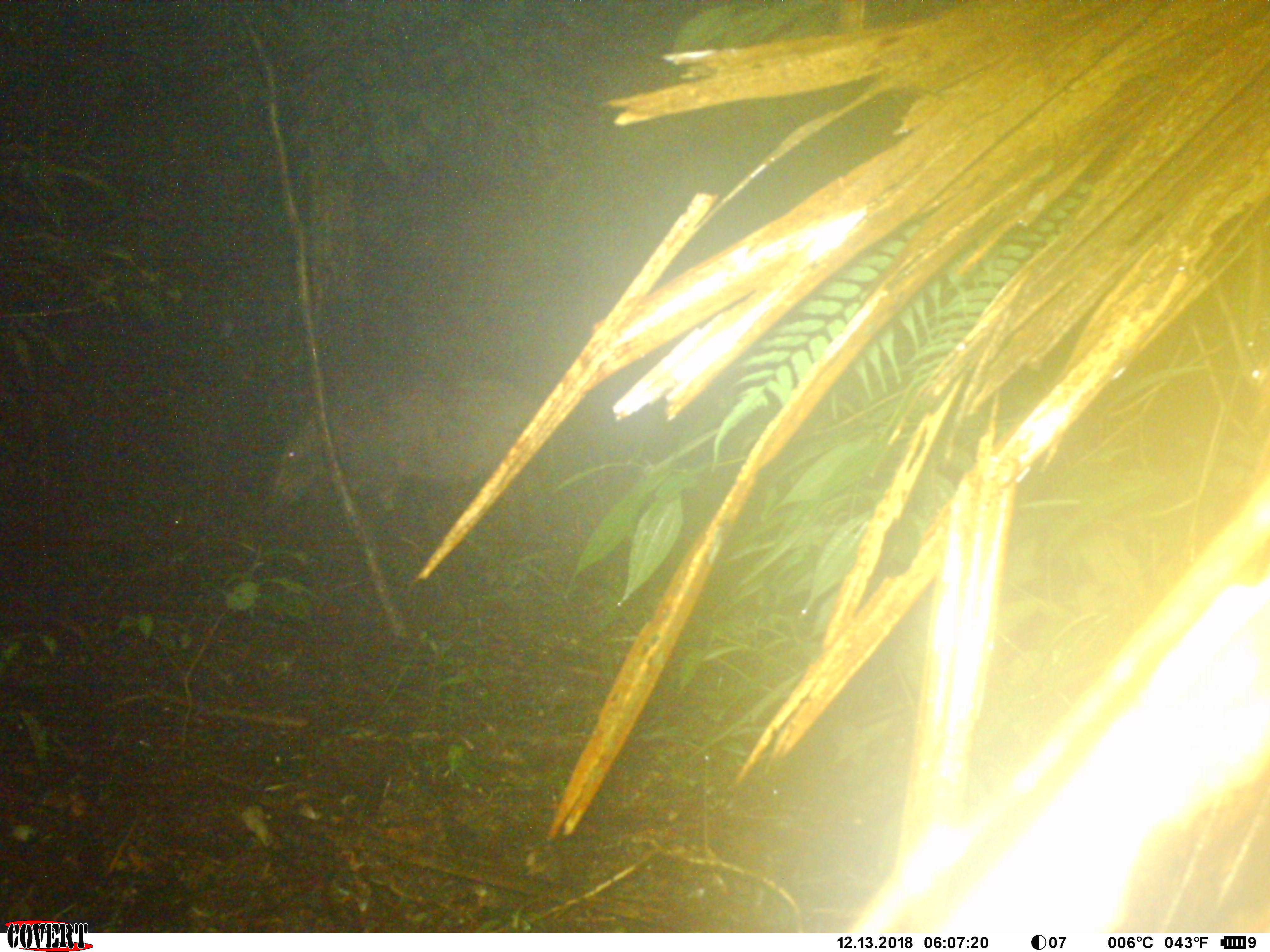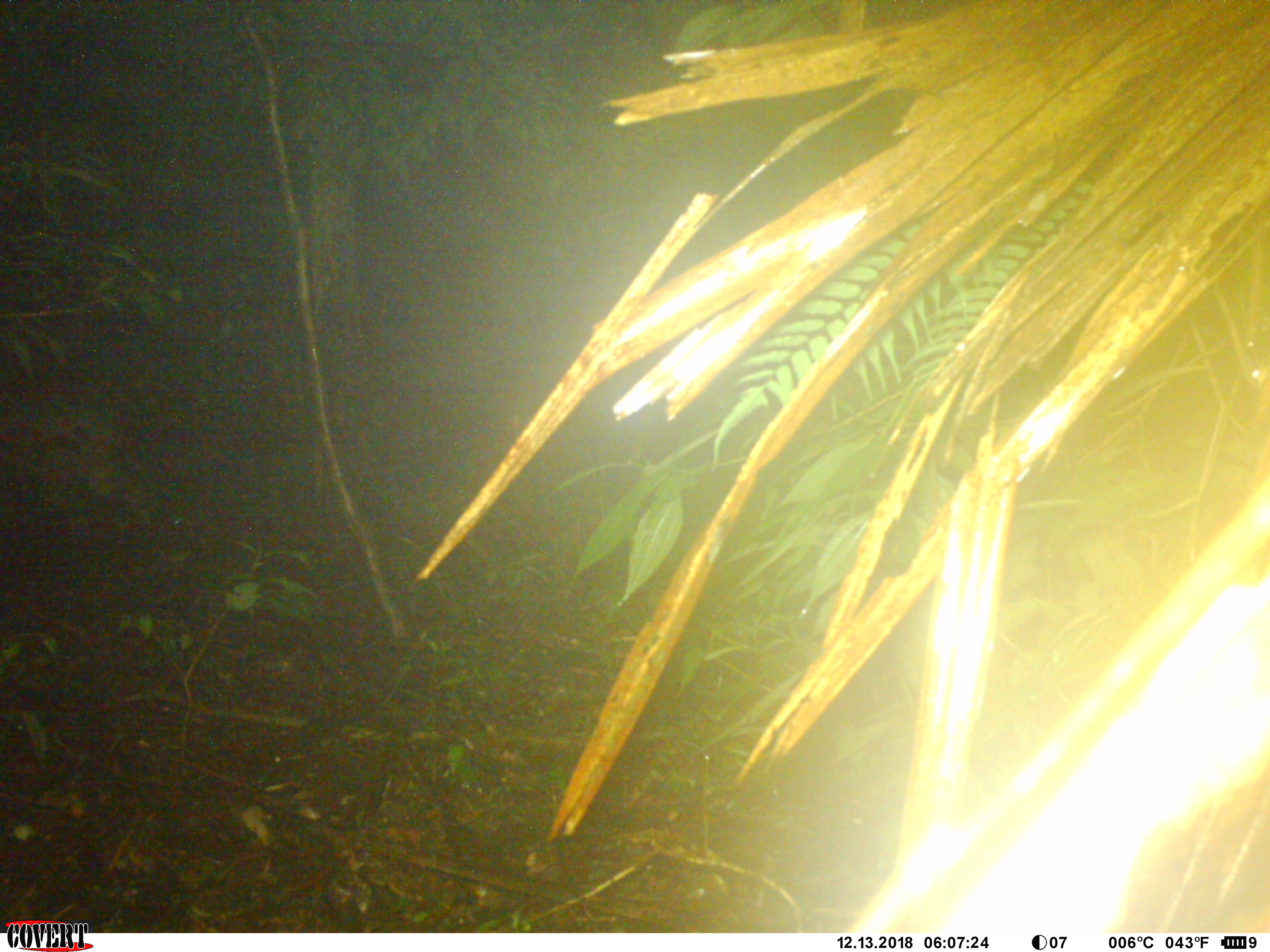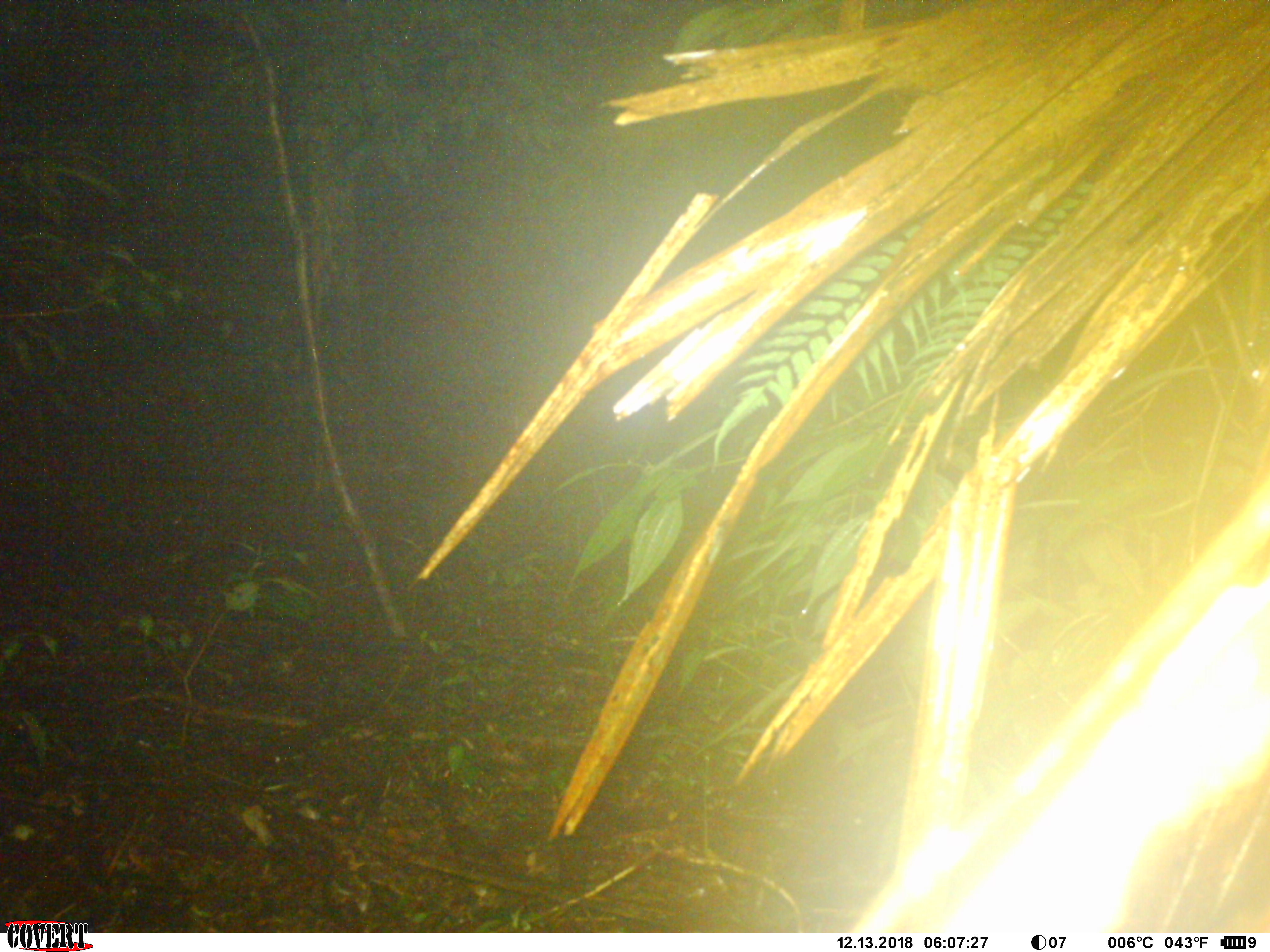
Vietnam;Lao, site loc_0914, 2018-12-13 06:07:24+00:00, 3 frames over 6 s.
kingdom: Animalia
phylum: Chordata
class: Mammalia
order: Artiodactyla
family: Suidae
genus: Sus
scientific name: Sus scrofa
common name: eurasian wild pig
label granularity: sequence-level